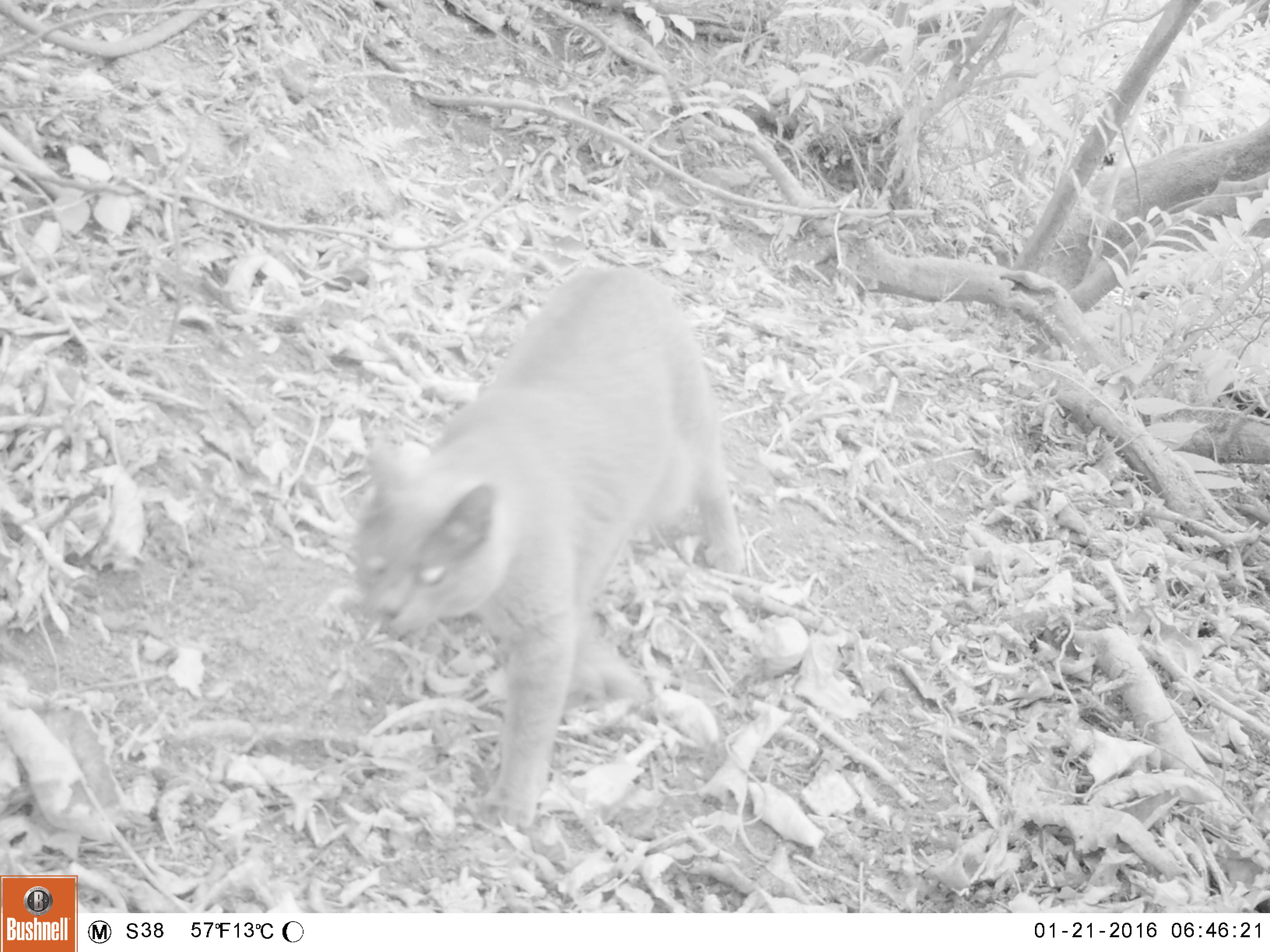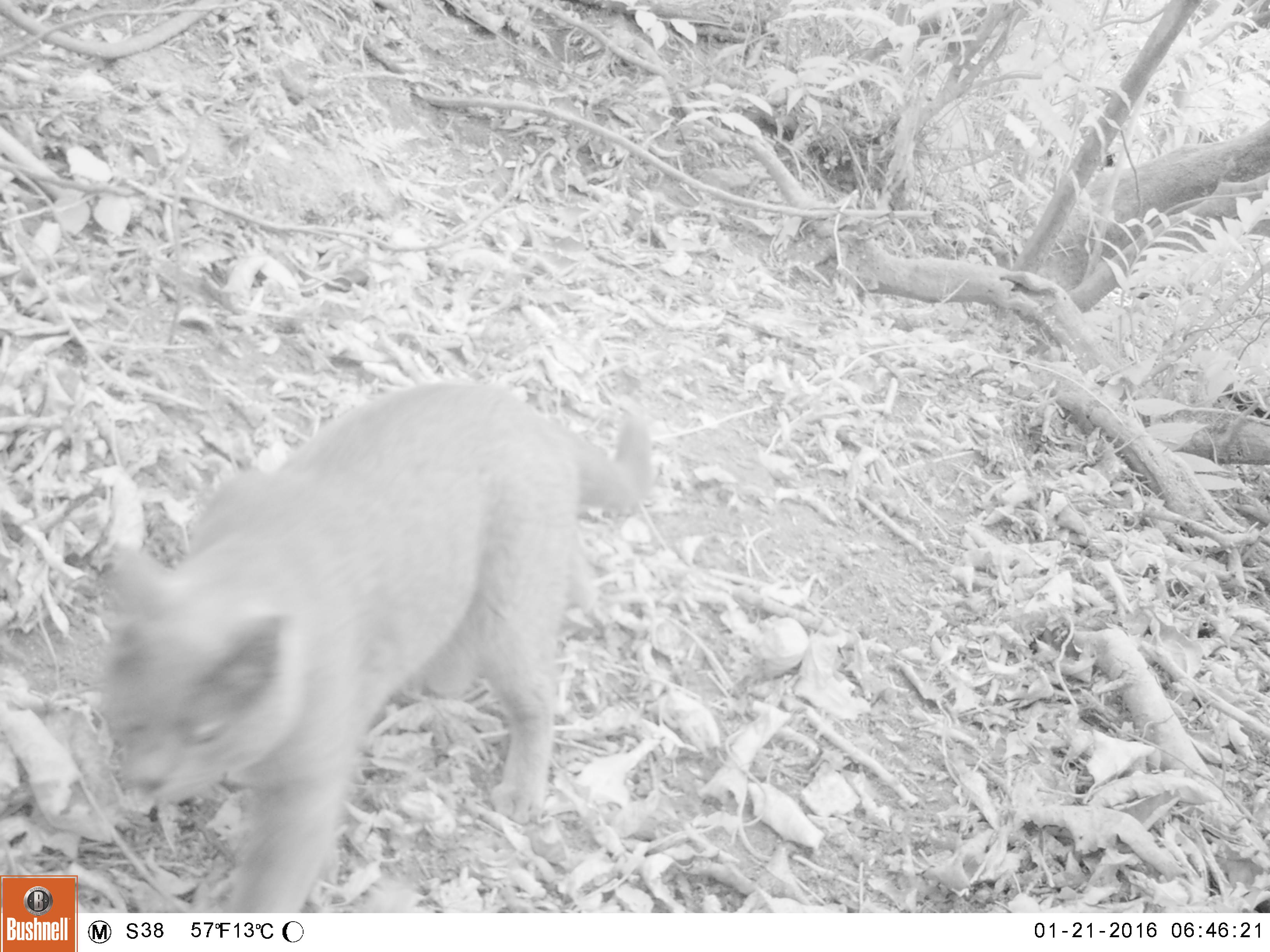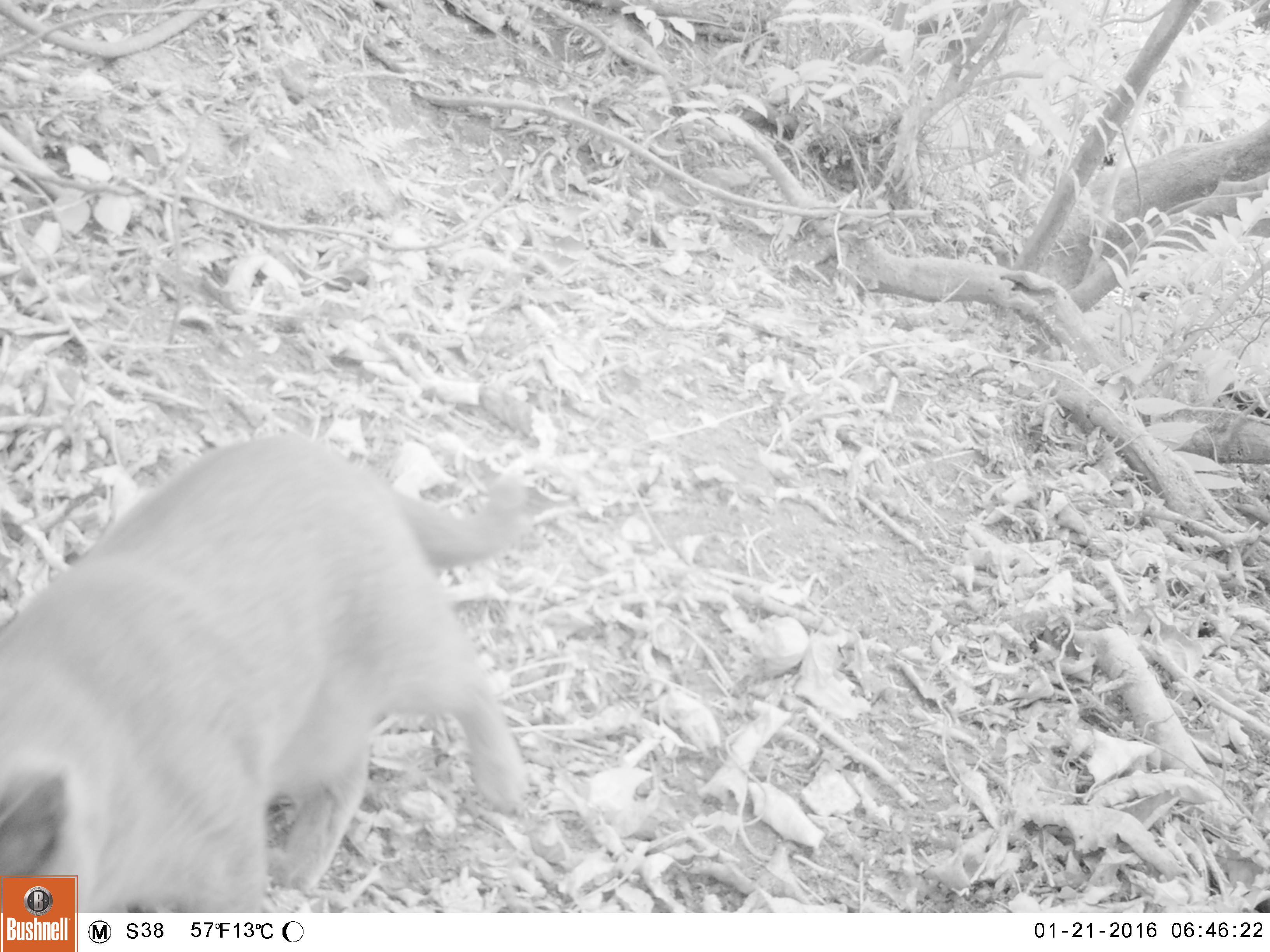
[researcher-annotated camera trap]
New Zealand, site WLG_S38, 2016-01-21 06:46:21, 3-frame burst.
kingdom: Animalia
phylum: Chordata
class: Mammalia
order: Carnivora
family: Felidae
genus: Felis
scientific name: Felis catus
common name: domestic cat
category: cat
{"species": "cat (domestic cat) (Felis catus)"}